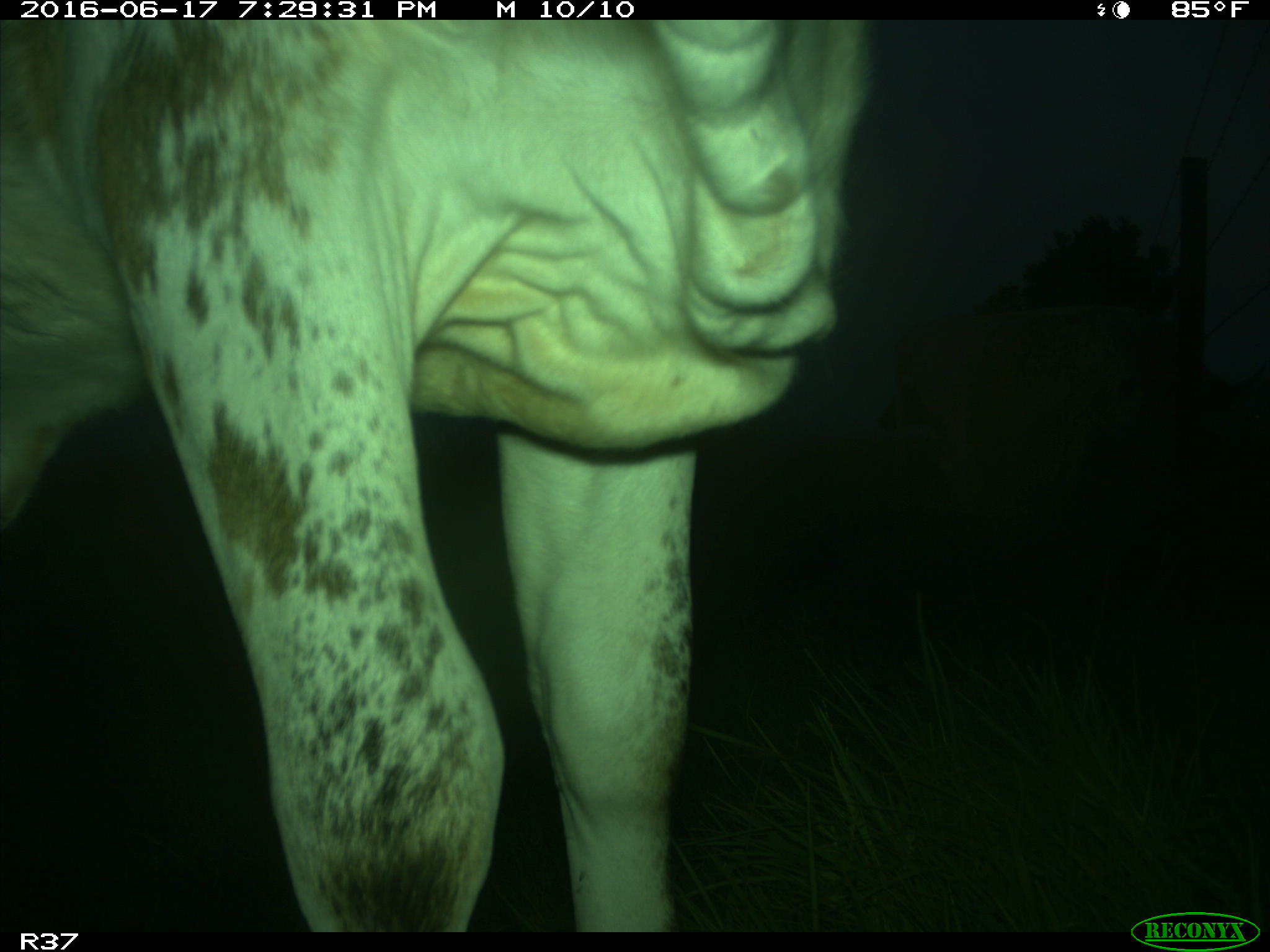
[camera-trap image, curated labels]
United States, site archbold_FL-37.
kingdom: Animalia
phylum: Chordata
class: Mammalia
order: Artiodactyla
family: Bovidae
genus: Bos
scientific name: Bos taurus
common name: domestic cow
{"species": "Bos taurus (domestic cow)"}